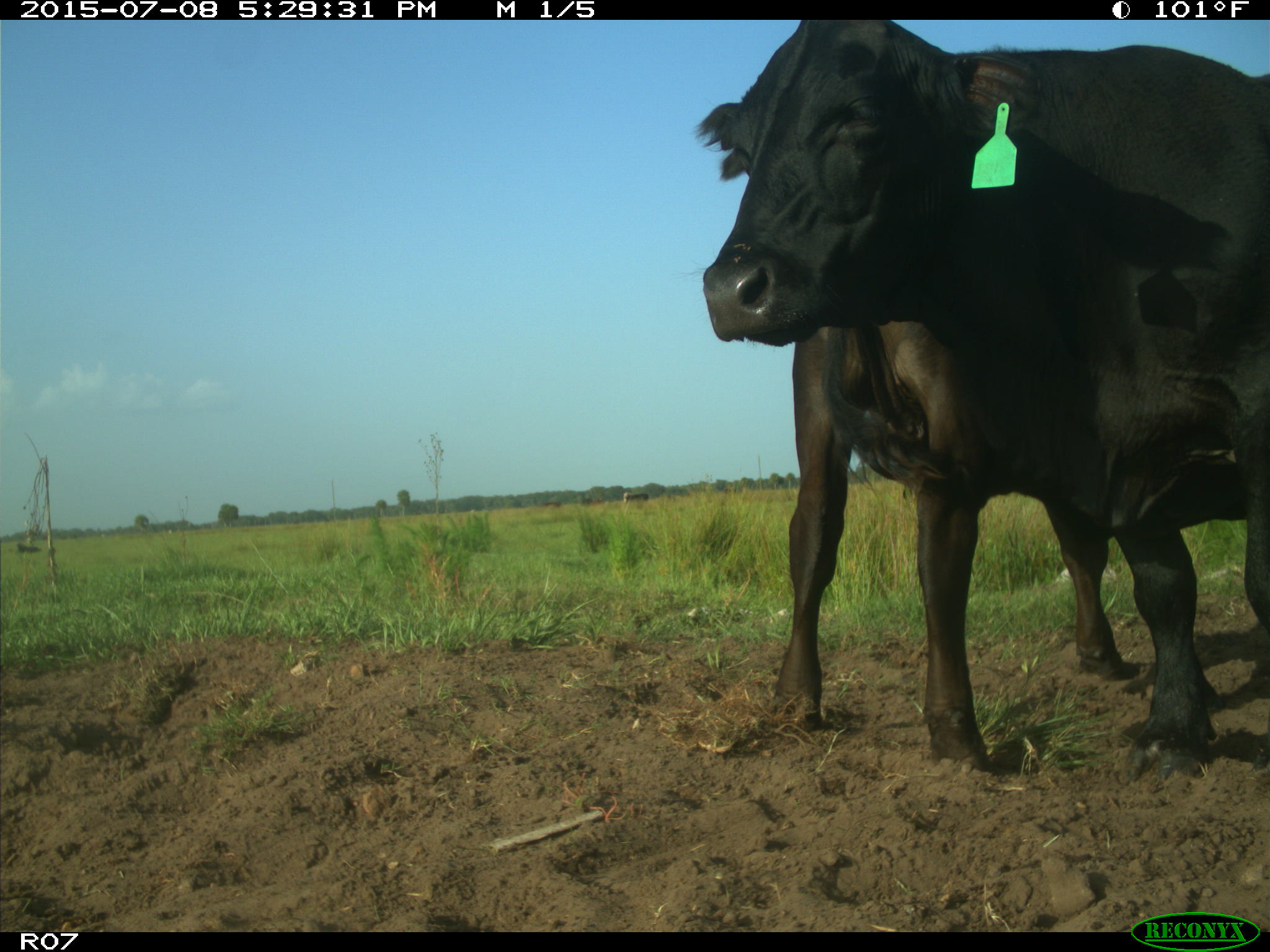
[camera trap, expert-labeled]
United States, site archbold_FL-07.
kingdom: Animalia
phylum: Chordata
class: Mammalia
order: Artiodactyla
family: Bovidae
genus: Bos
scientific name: Bos taurus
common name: domestic cow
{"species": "Bos taurus (domestic cow)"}